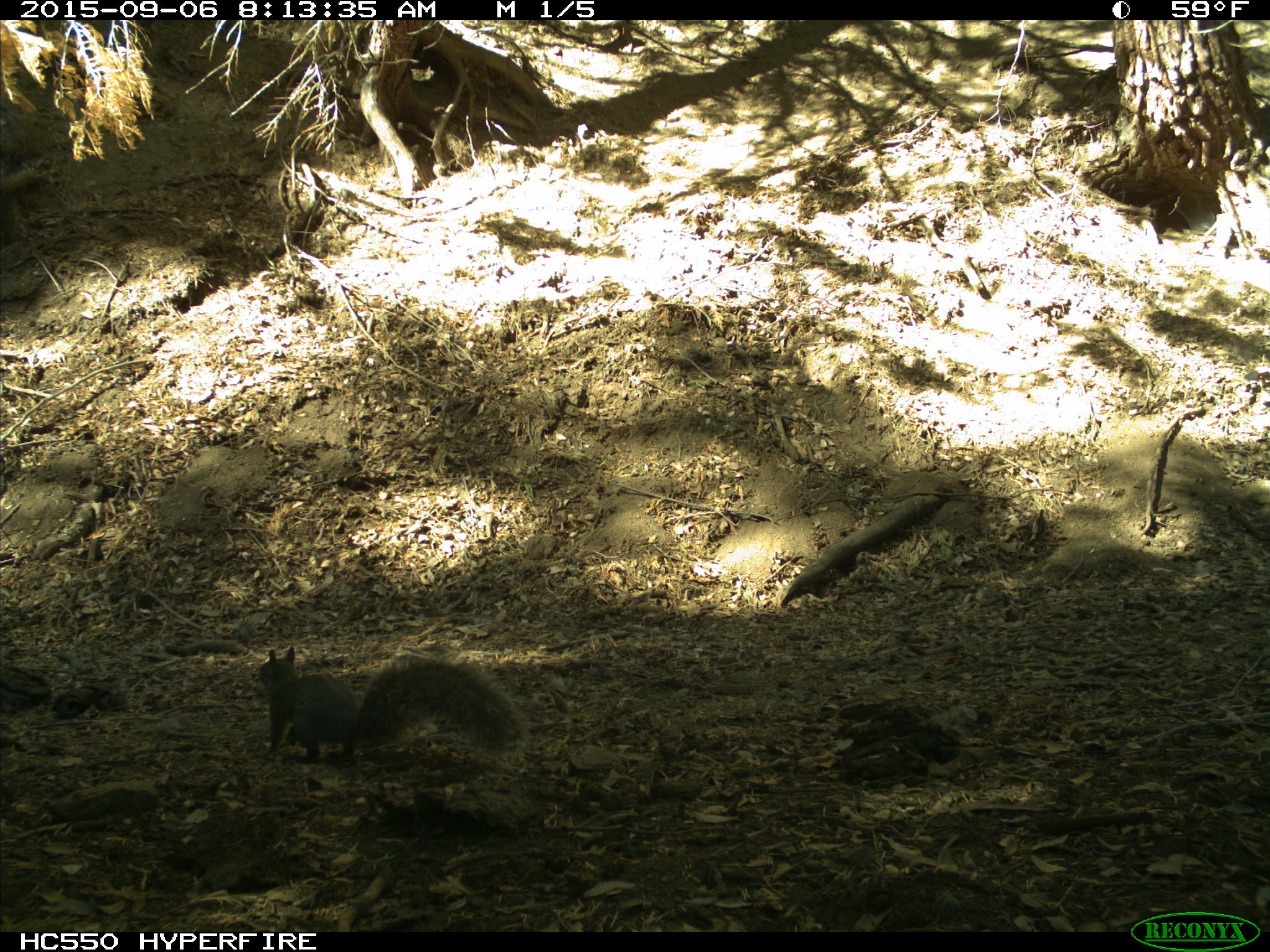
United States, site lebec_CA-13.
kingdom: Animalia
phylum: Chordata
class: Mammalia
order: Rodentia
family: Sciuridae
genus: Sciurus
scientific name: Sciurus carolinensis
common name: eastern gray squirrel